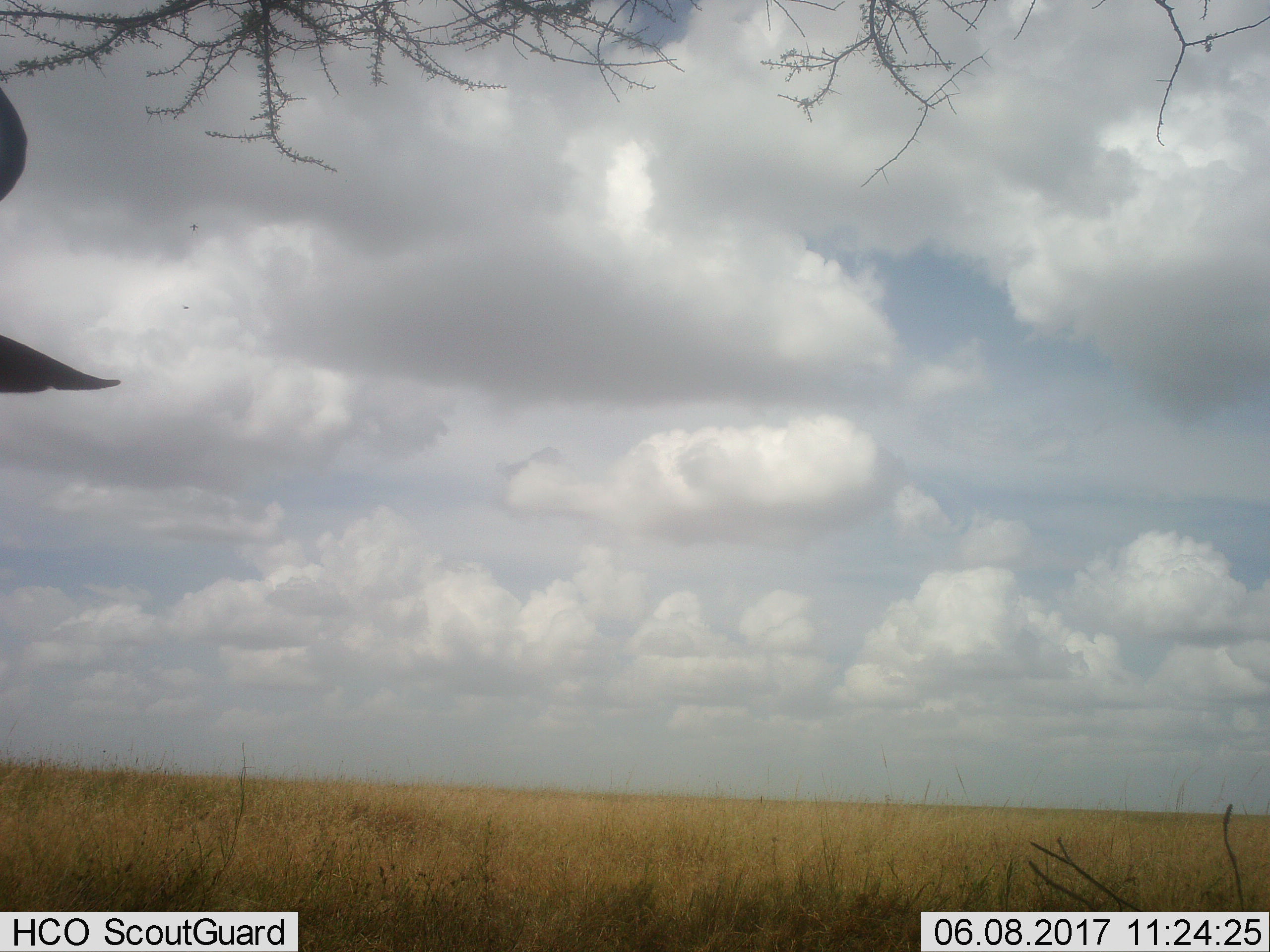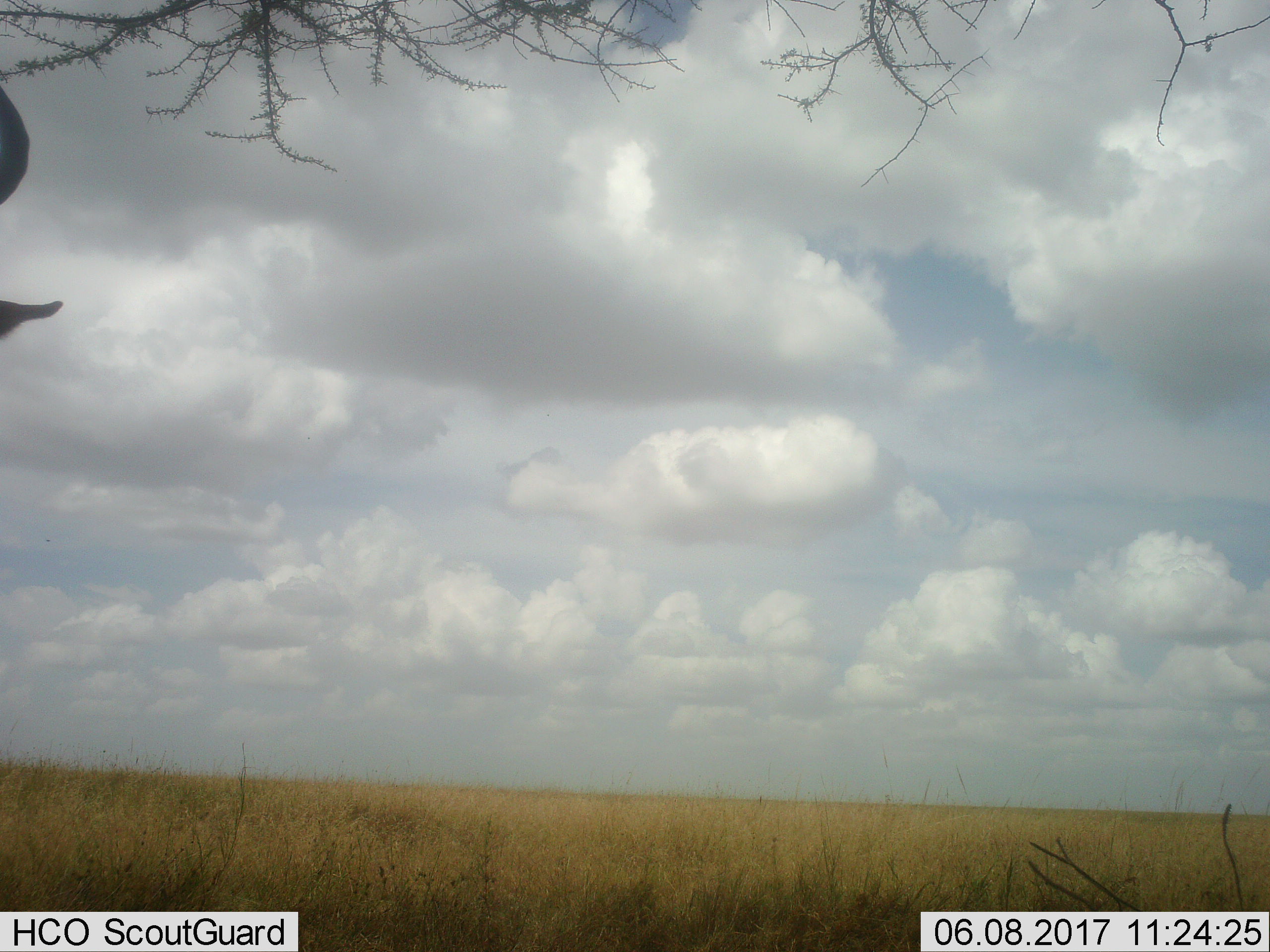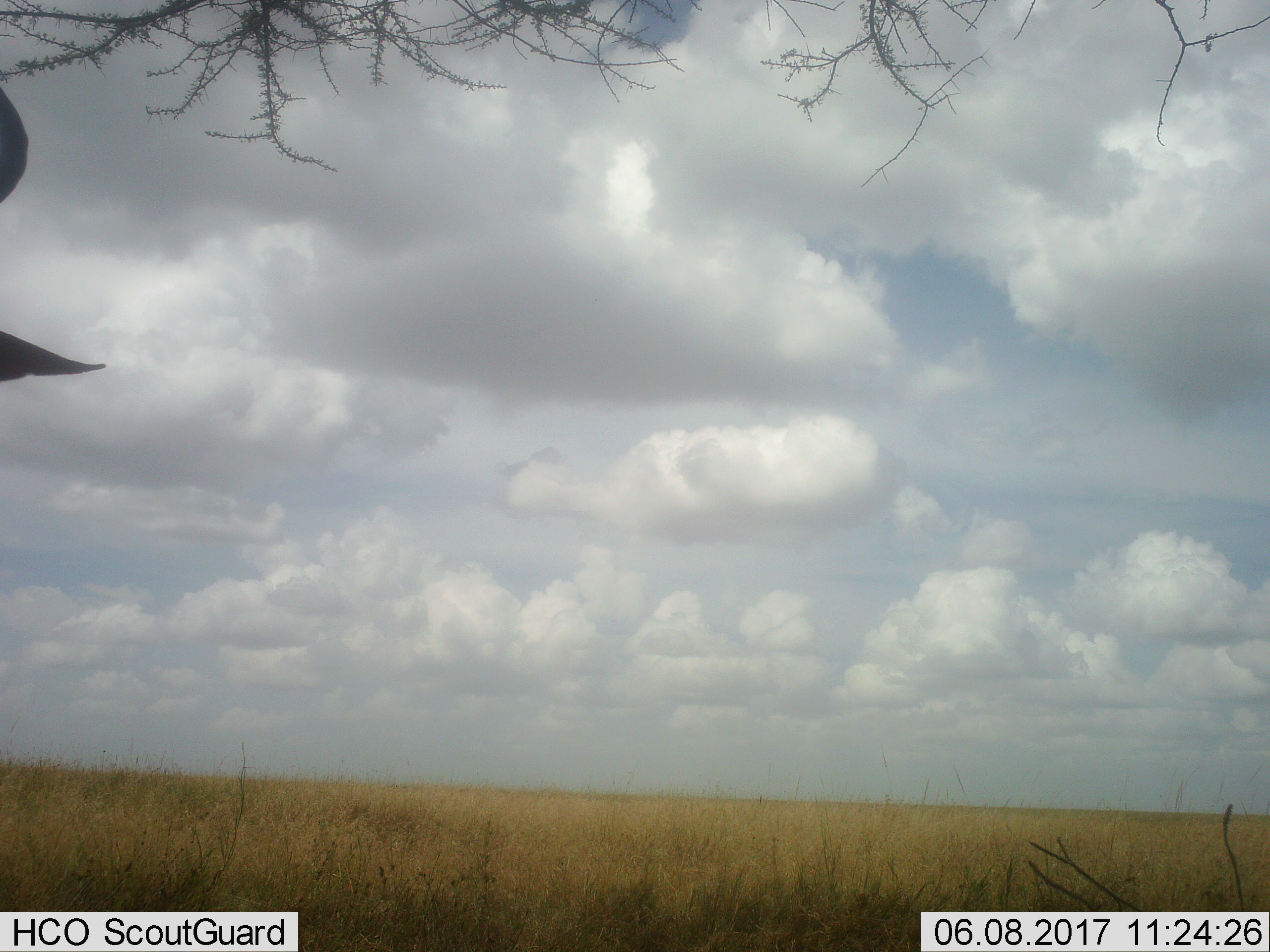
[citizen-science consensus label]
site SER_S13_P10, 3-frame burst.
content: unidentified animal